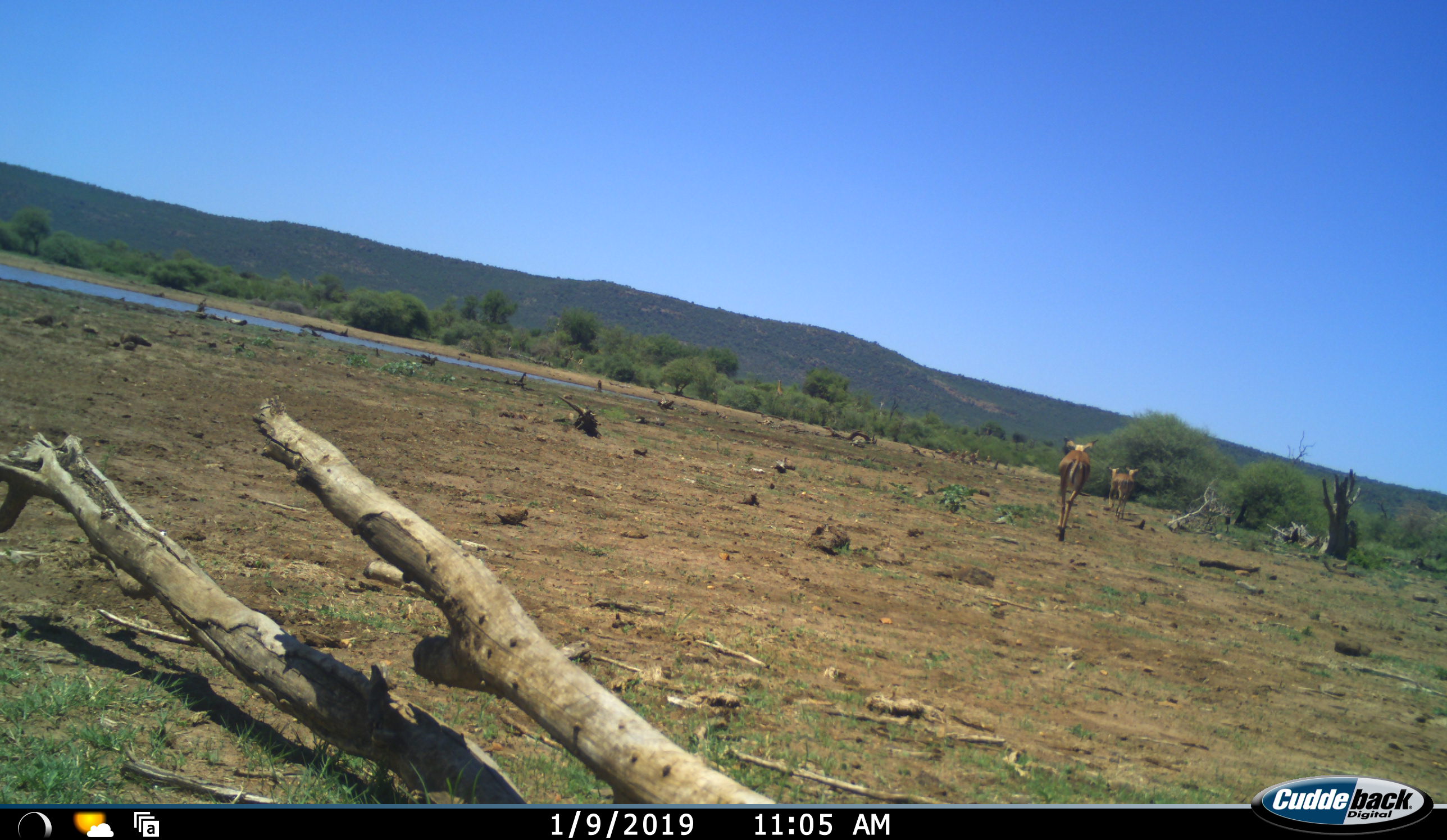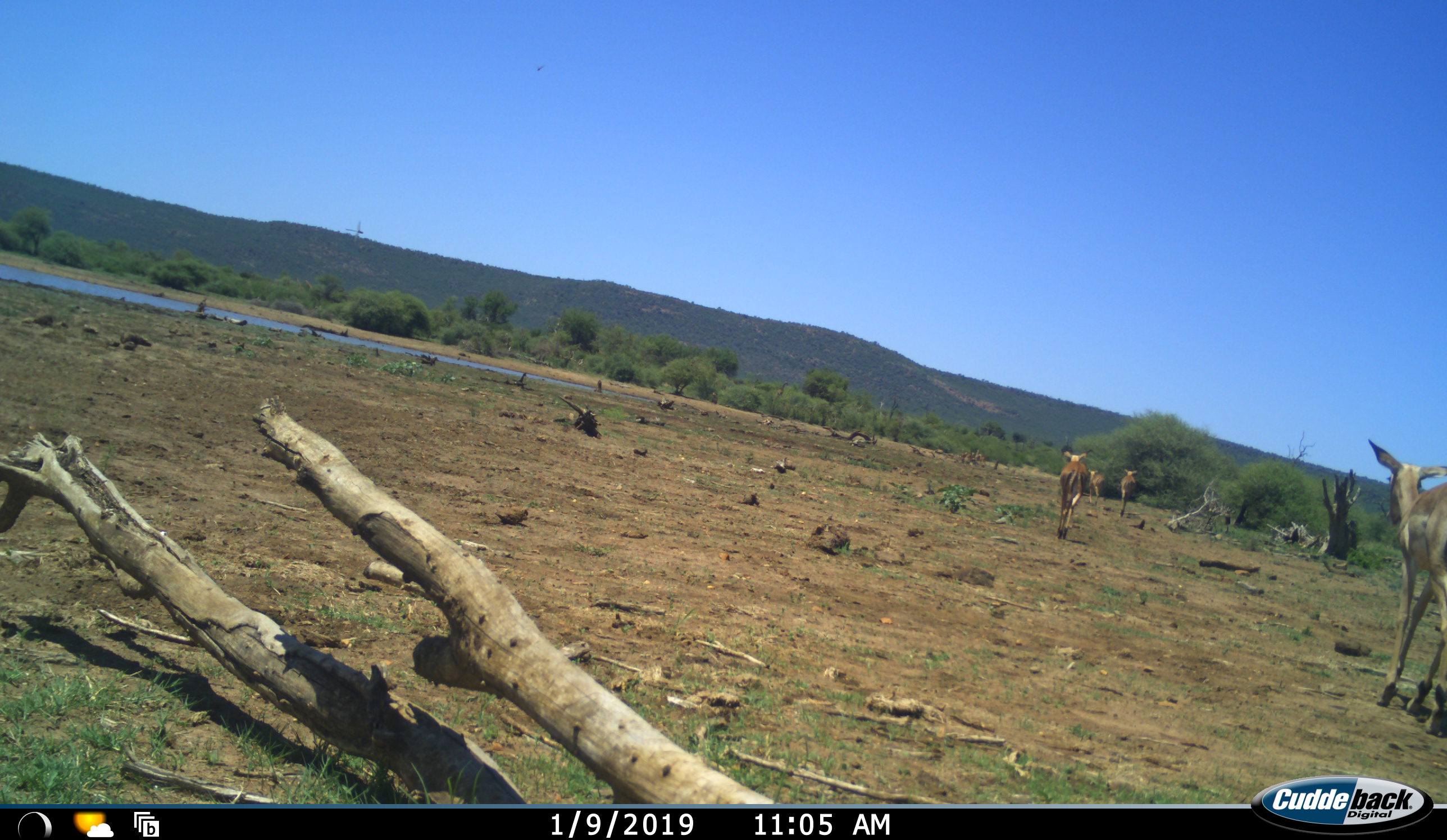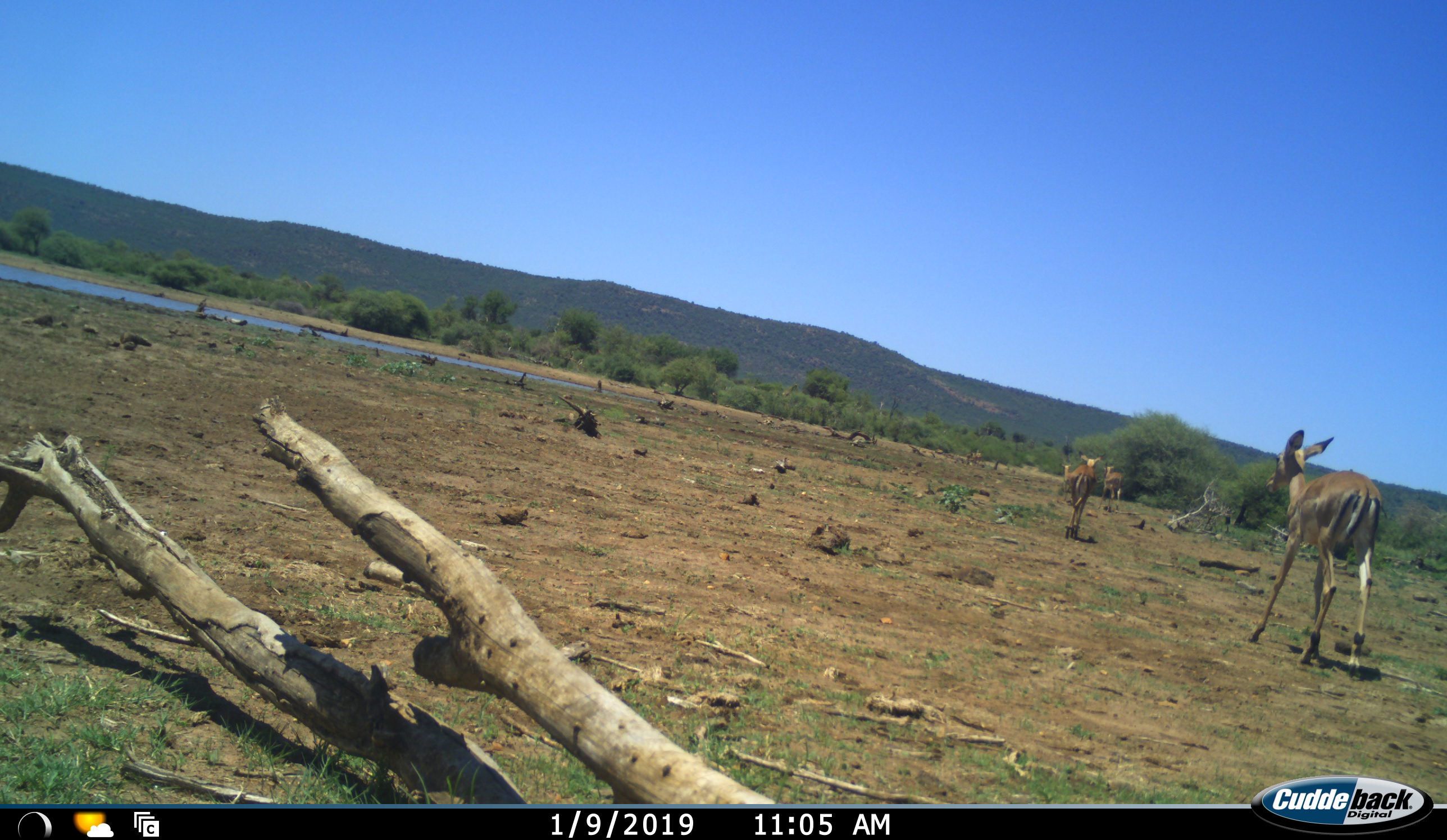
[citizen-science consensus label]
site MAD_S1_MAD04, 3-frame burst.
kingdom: Animalia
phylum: Chordata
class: Mammalia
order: Artiodactyla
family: Bovidae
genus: Aepyceros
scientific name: Aepyceros melampus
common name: impala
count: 6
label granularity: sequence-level